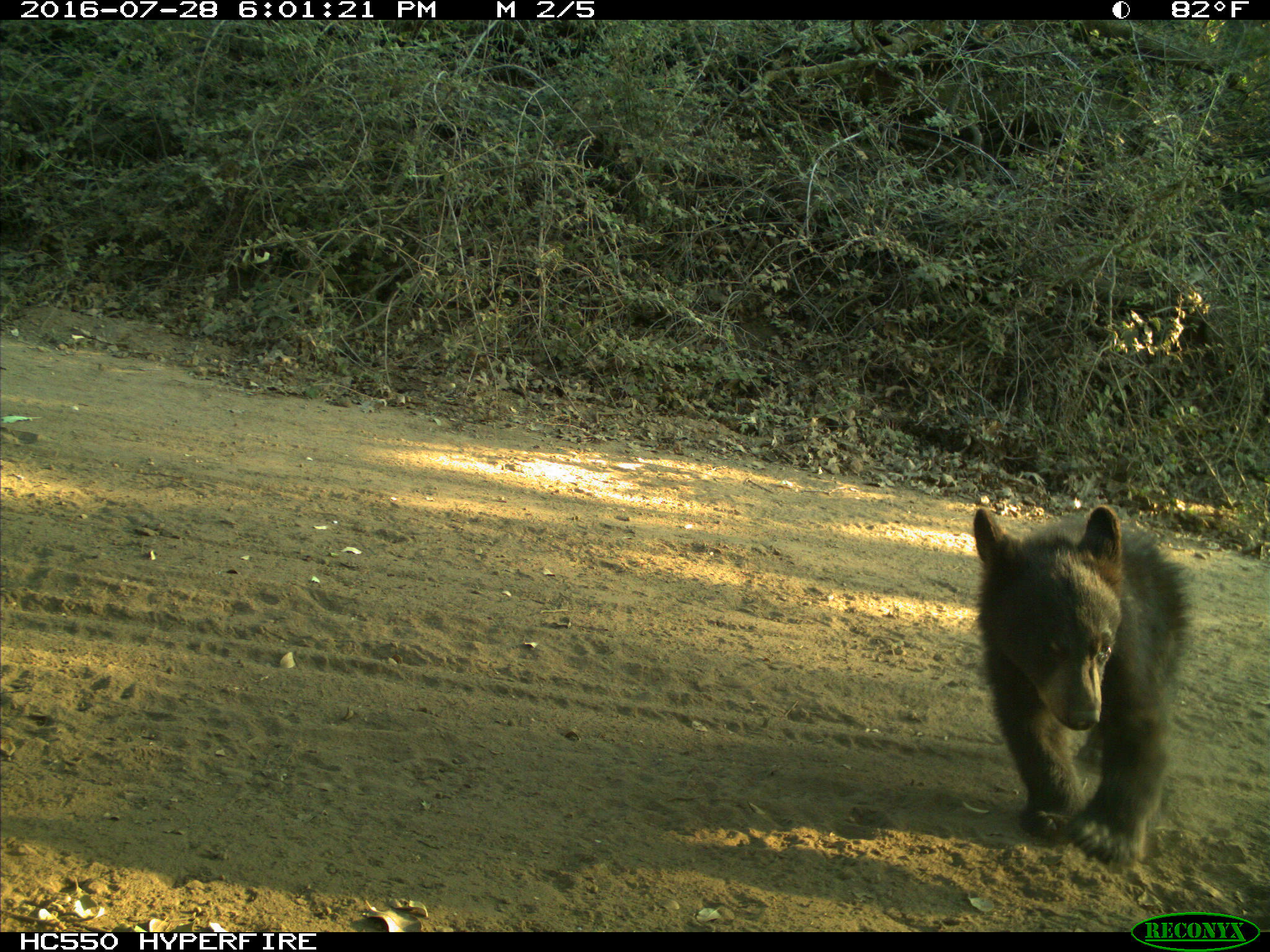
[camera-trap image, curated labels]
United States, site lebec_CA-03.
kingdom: Animalia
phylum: Chordata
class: Mammalia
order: Carnivora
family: Ursidae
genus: Ursus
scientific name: Ursus americanus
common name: american black bear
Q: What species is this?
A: Ursus americanus (american black bear).